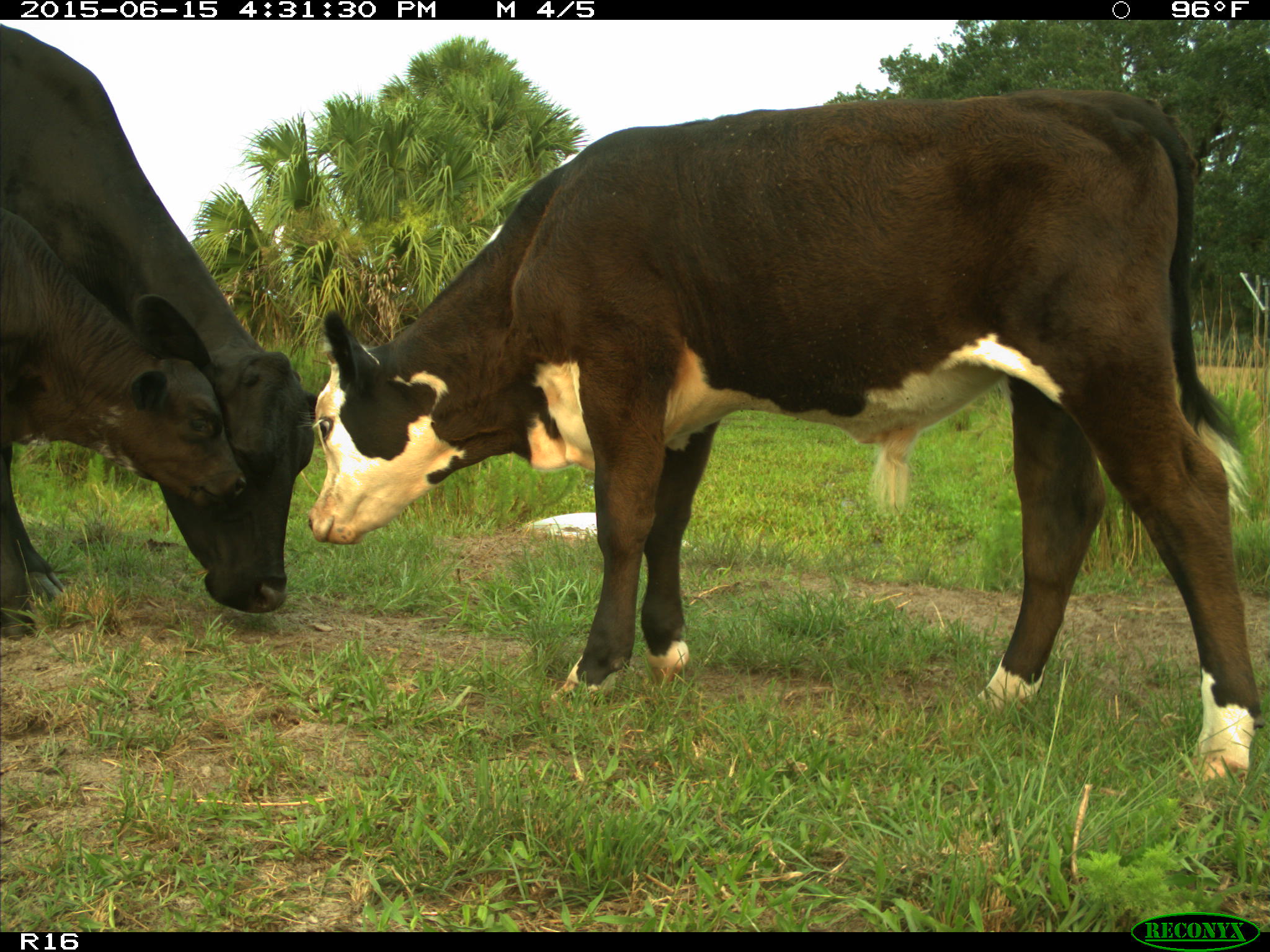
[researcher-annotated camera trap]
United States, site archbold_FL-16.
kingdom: Animalia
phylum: Chordata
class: Mammalia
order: Artiodactyla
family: Bovidae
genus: Bos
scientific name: Bos taurus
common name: domestic cow